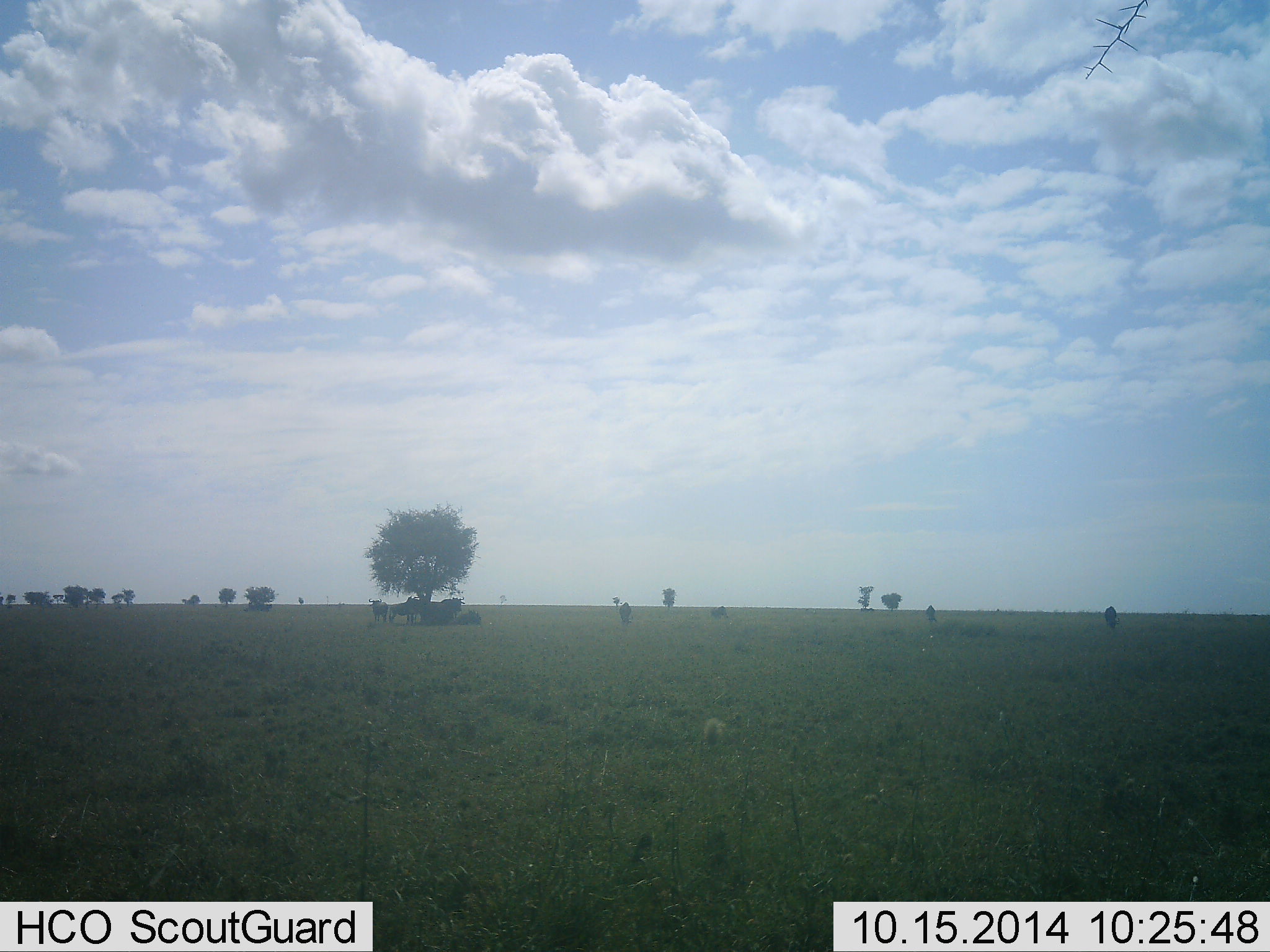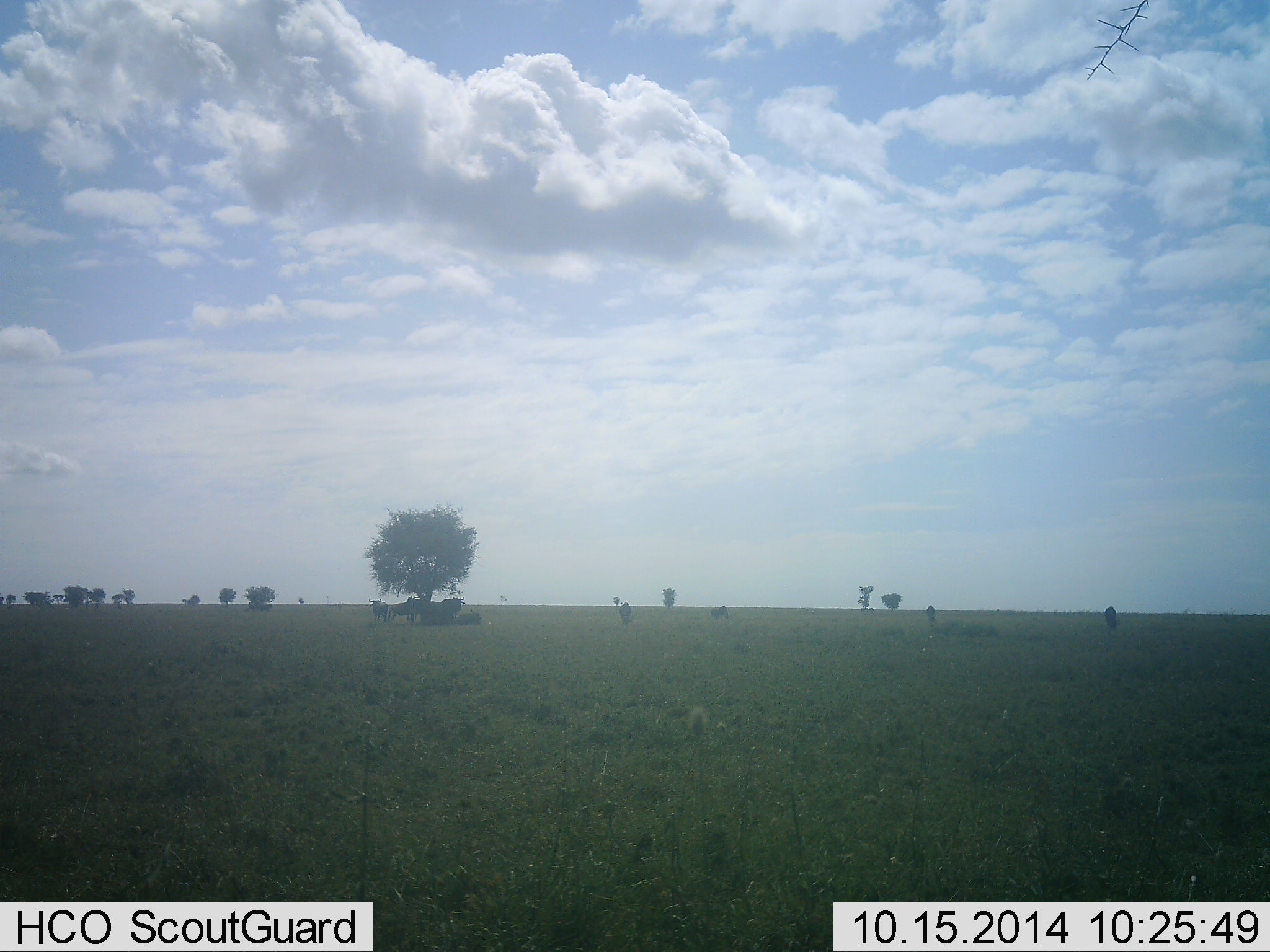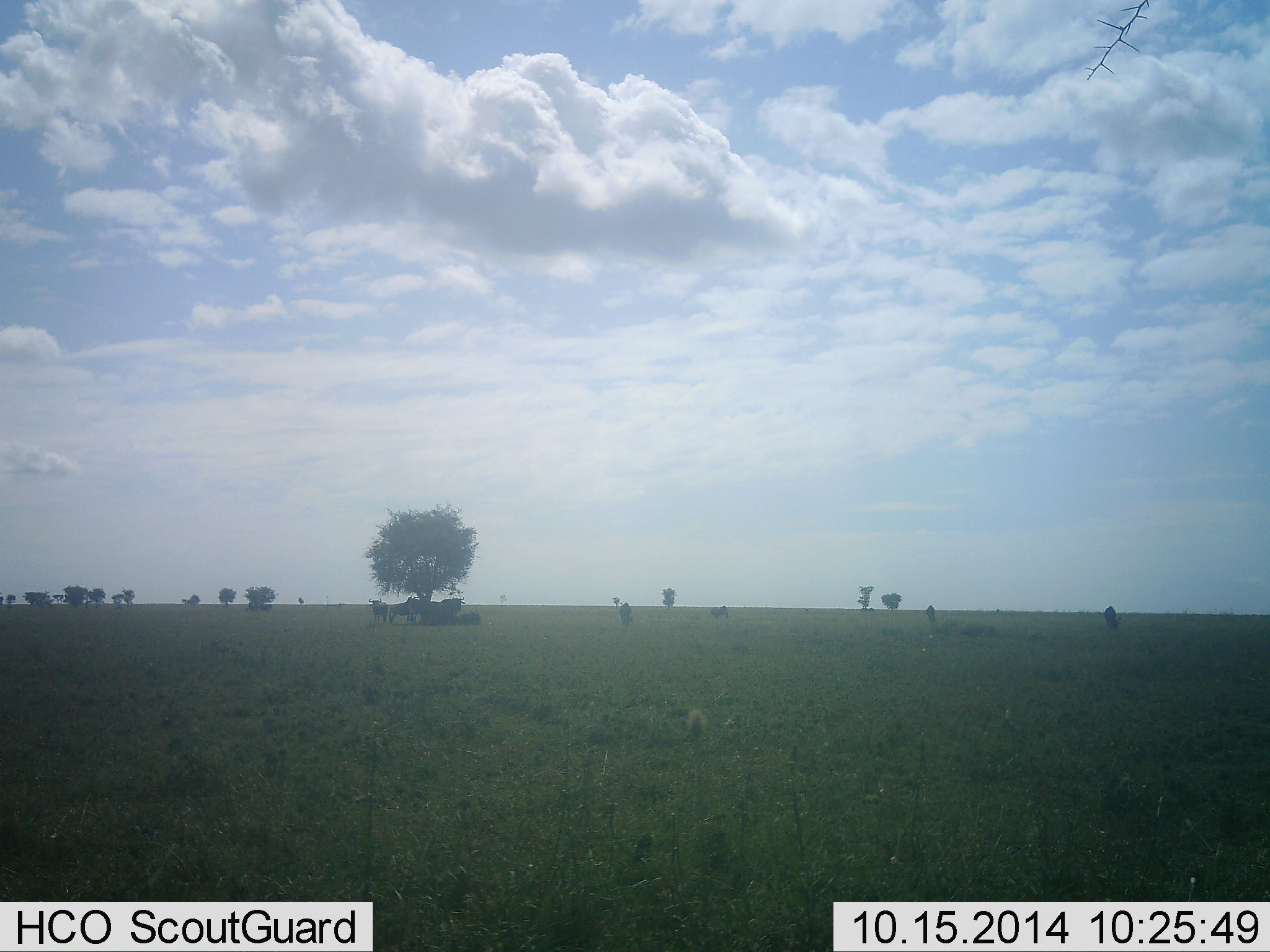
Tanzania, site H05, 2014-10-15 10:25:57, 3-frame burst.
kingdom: Animalia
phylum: Chordata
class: Mammalia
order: Artiodactyla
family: Bovidae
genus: Connochaetes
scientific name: Connochaetes taurinus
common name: blue wildebeest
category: wildebeest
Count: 6.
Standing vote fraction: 88%.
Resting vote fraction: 100%.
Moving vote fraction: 0%.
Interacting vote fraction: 0%.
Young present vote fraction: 0%.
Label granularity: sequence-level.